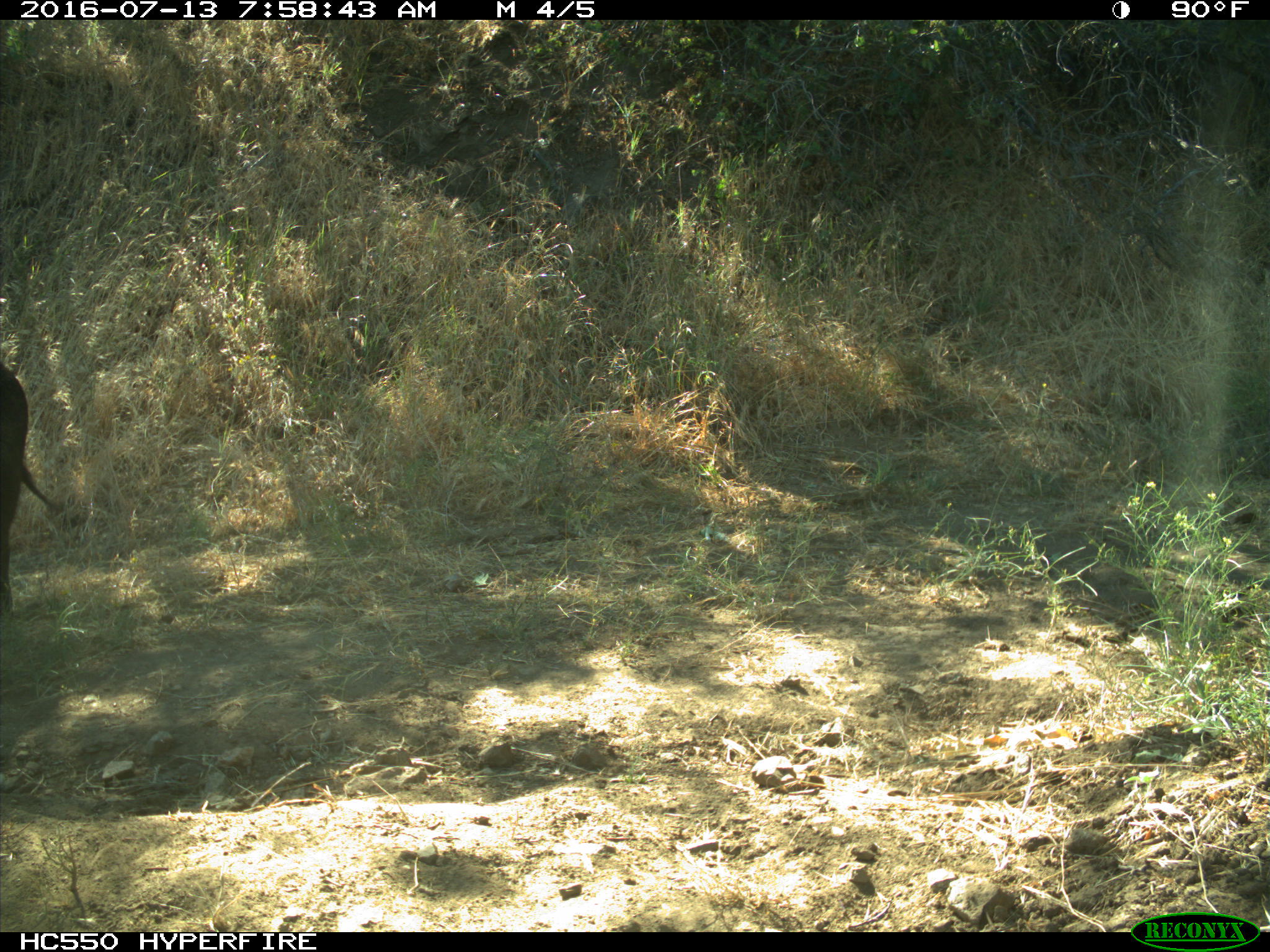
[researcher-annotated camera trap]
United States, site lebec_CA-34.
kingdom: Animalia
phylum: Chordata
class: Mammalia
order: Artiodactyla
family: Suidae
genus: Sus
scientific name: Sus scrofa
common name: wild boar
Sus scrofa (wild boar).